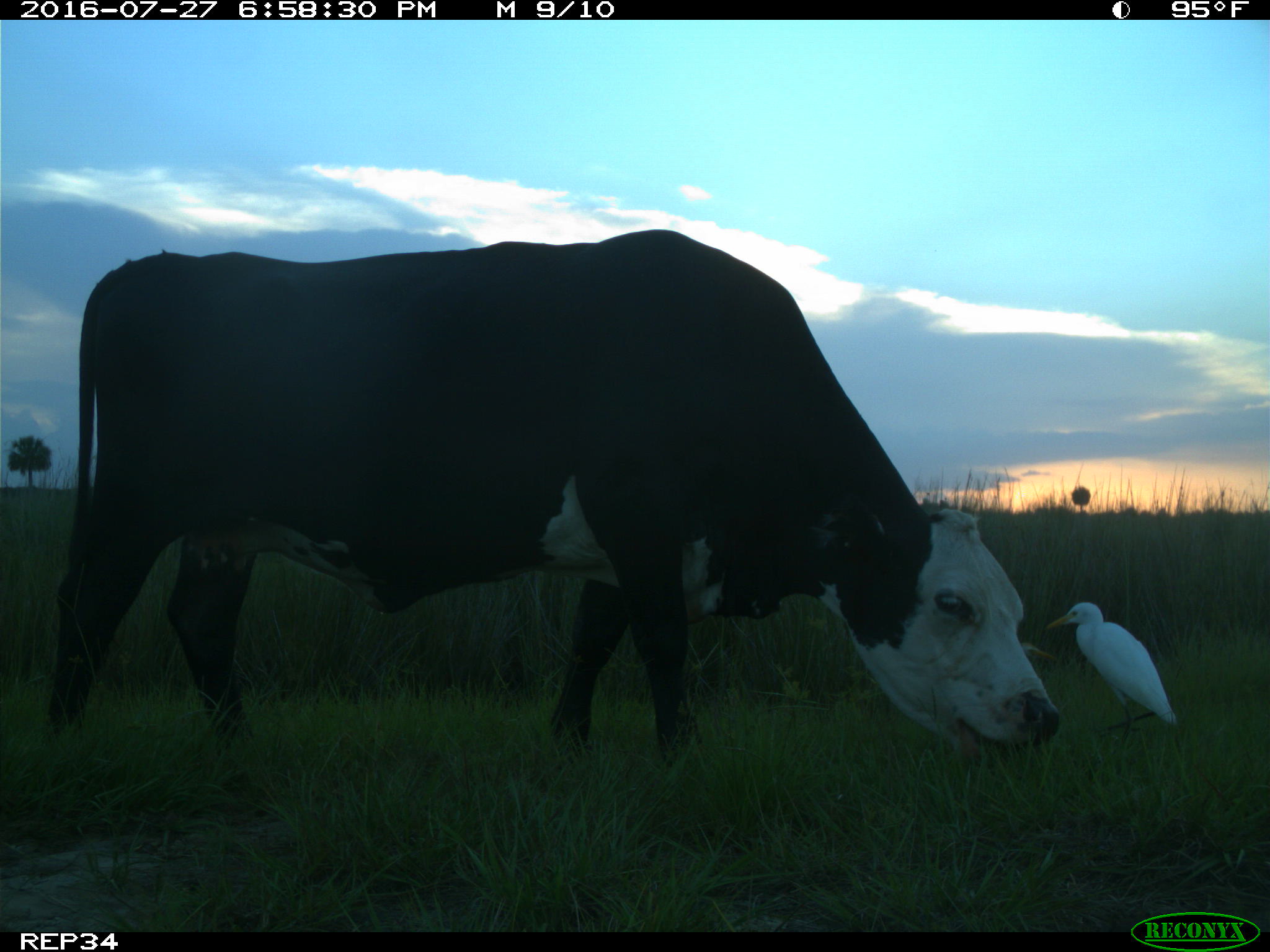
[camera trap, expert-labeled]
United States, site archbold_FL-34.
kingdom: Animalia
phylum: Chordata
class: Mammalia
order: Artiodactyla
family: Bovidae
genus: Bos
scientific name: Bos taurus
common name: domestic cow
Bos taurus (domestic cow).